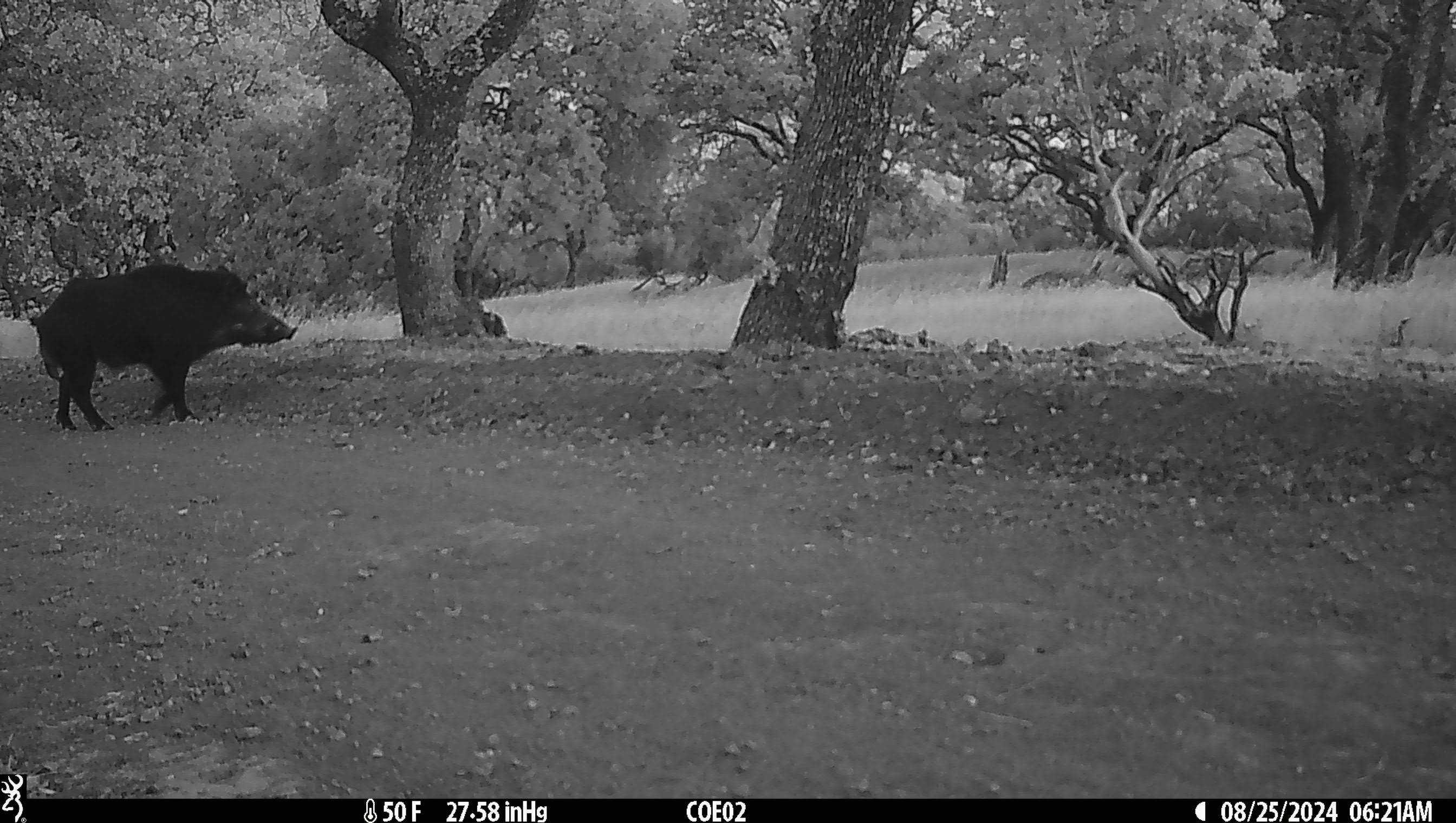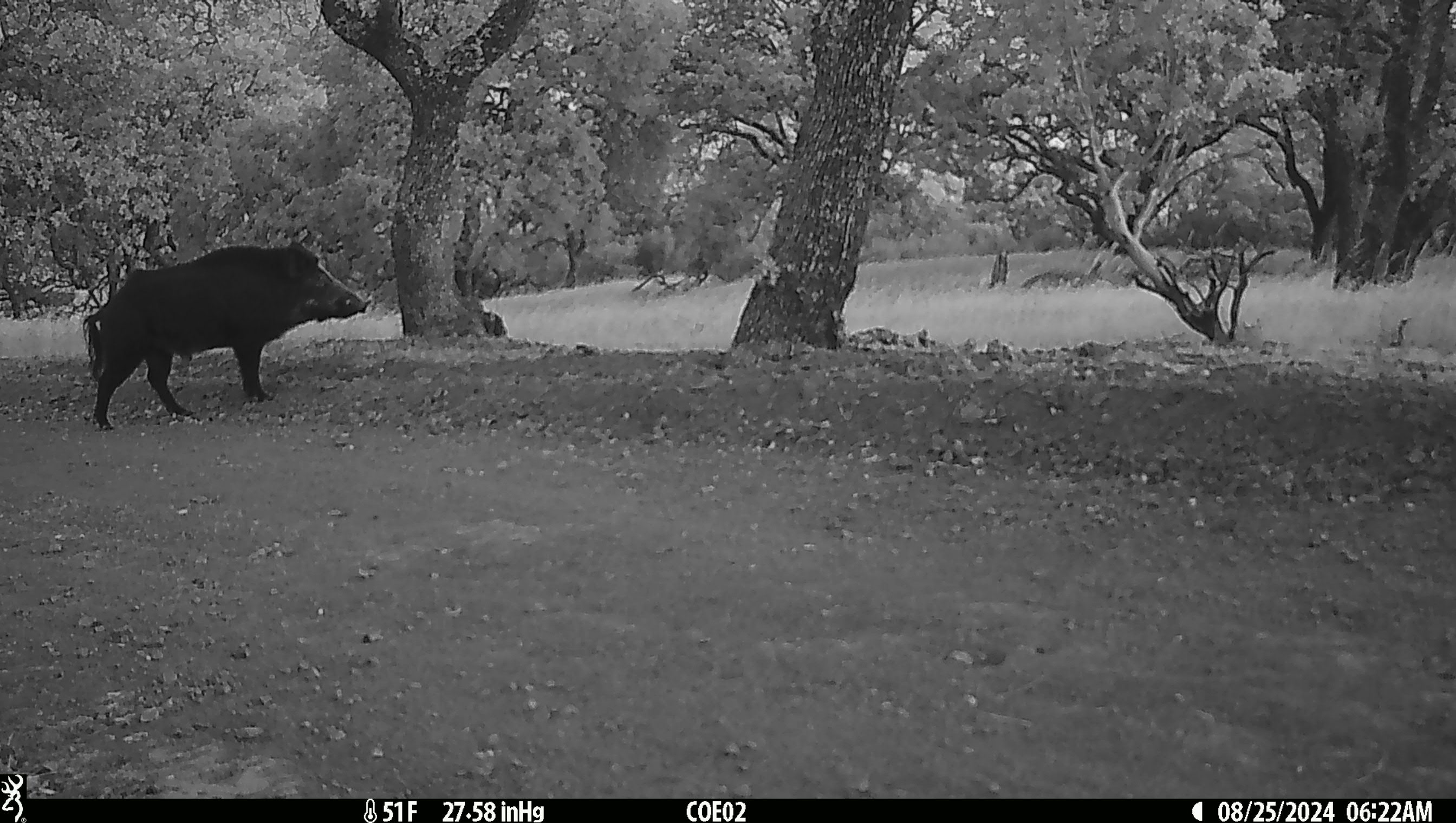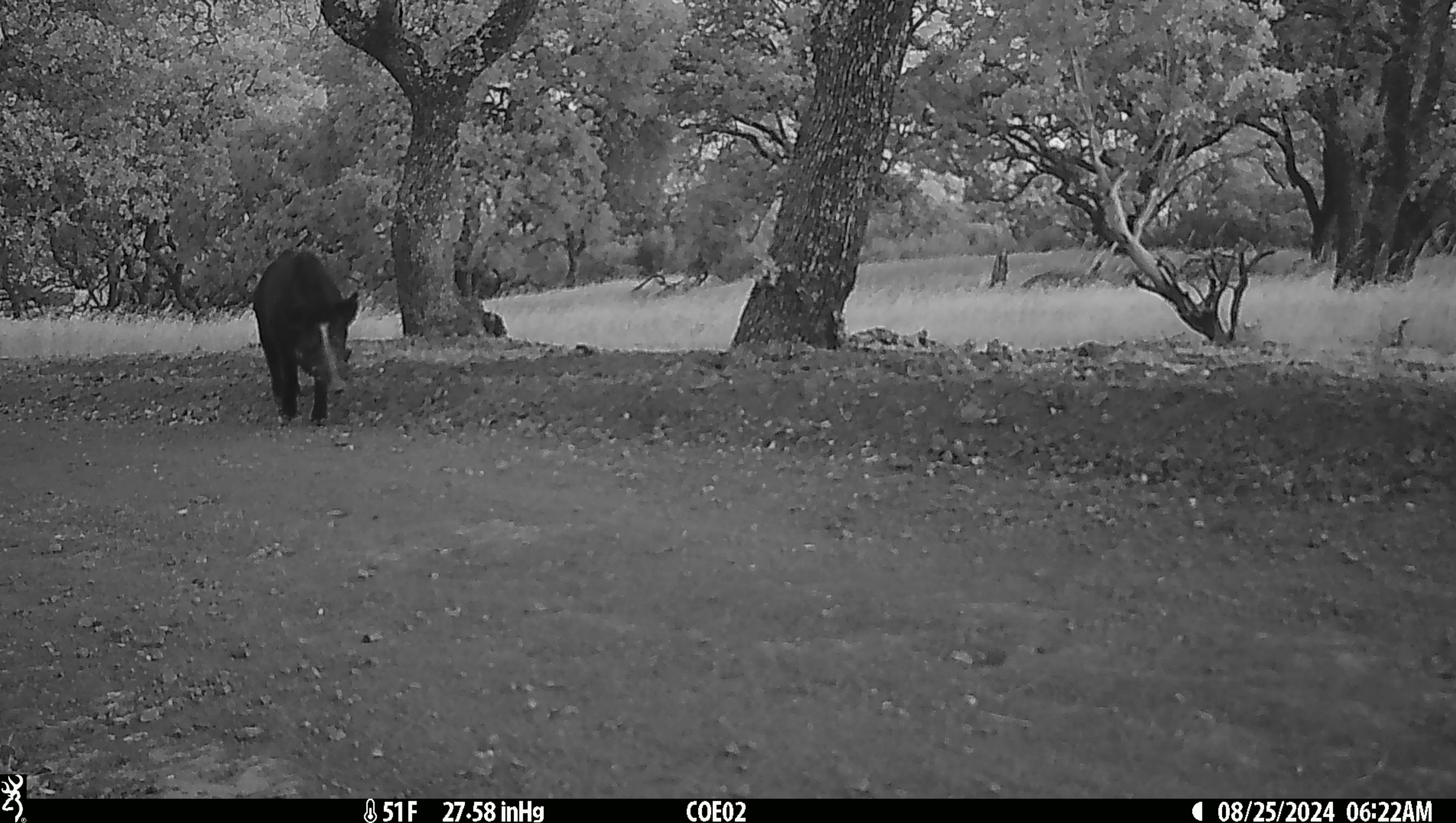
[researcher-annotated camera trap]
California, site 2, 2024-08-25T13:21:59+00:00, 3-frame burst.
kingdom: Animalia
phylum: Chordata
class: Mammalia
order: Artiodactyla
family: Suidae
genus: Sus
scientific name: Sus scrofa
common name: wild boar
Wild boar (Sus scrofa).